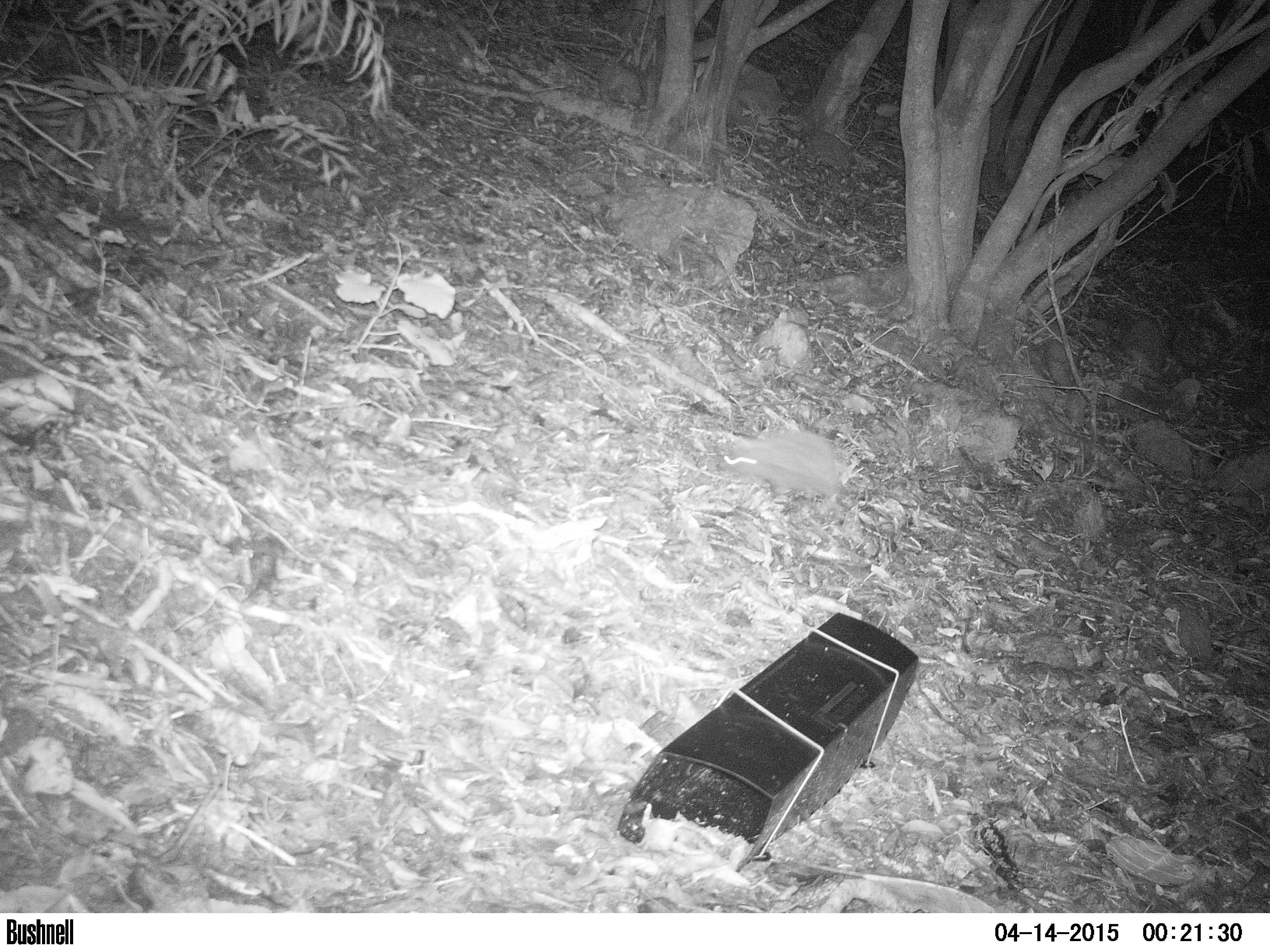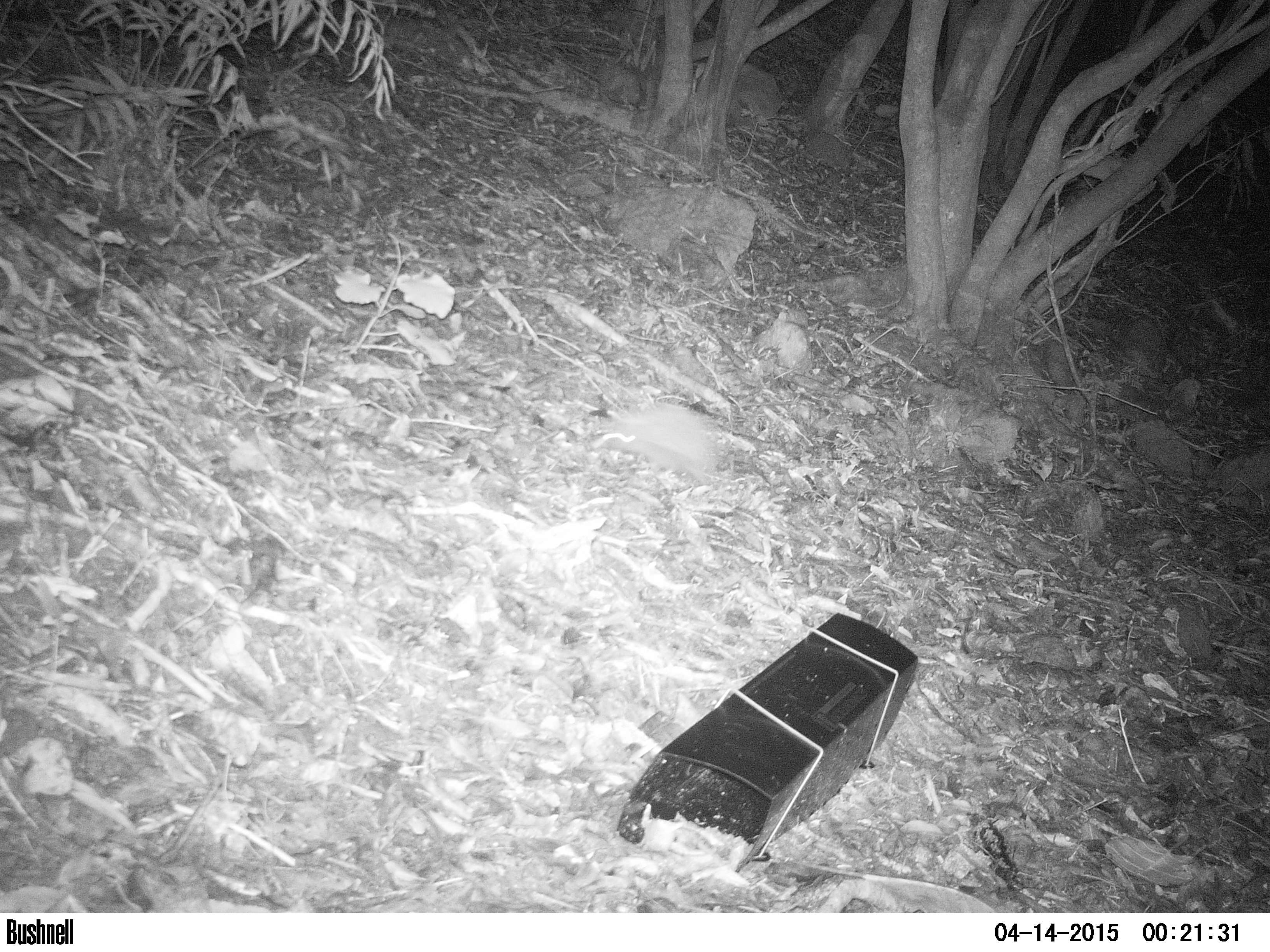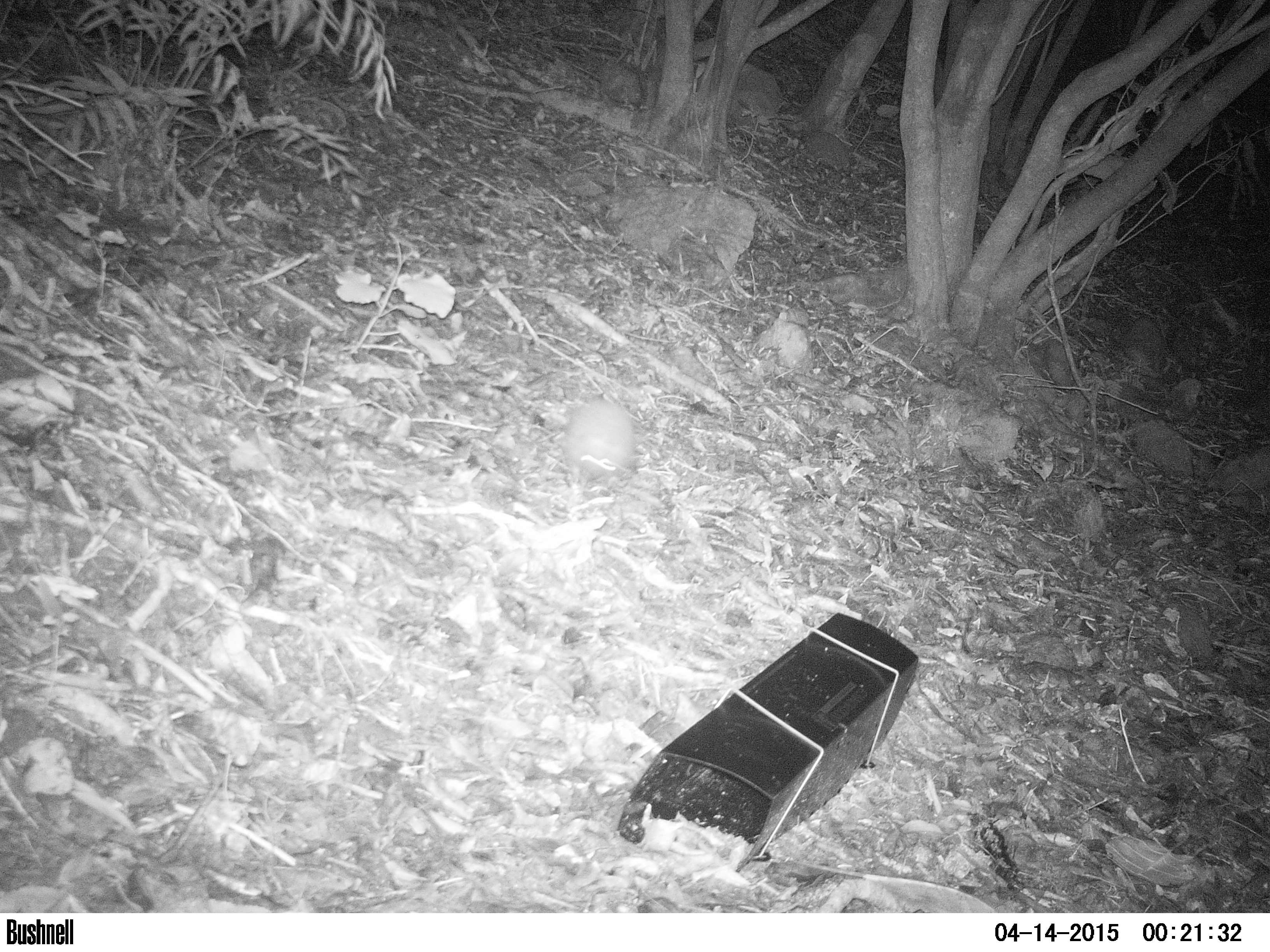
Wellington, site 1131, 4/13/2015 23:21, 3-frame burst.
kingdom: Animalia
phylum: Chordata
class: Mammalia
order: Eulipotyphla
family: Erinaceidae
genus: Erinaceus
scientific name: Erinaceus europaeus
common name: hedgehog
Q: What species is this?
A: Hedgehog (Erinaceus europaeus).